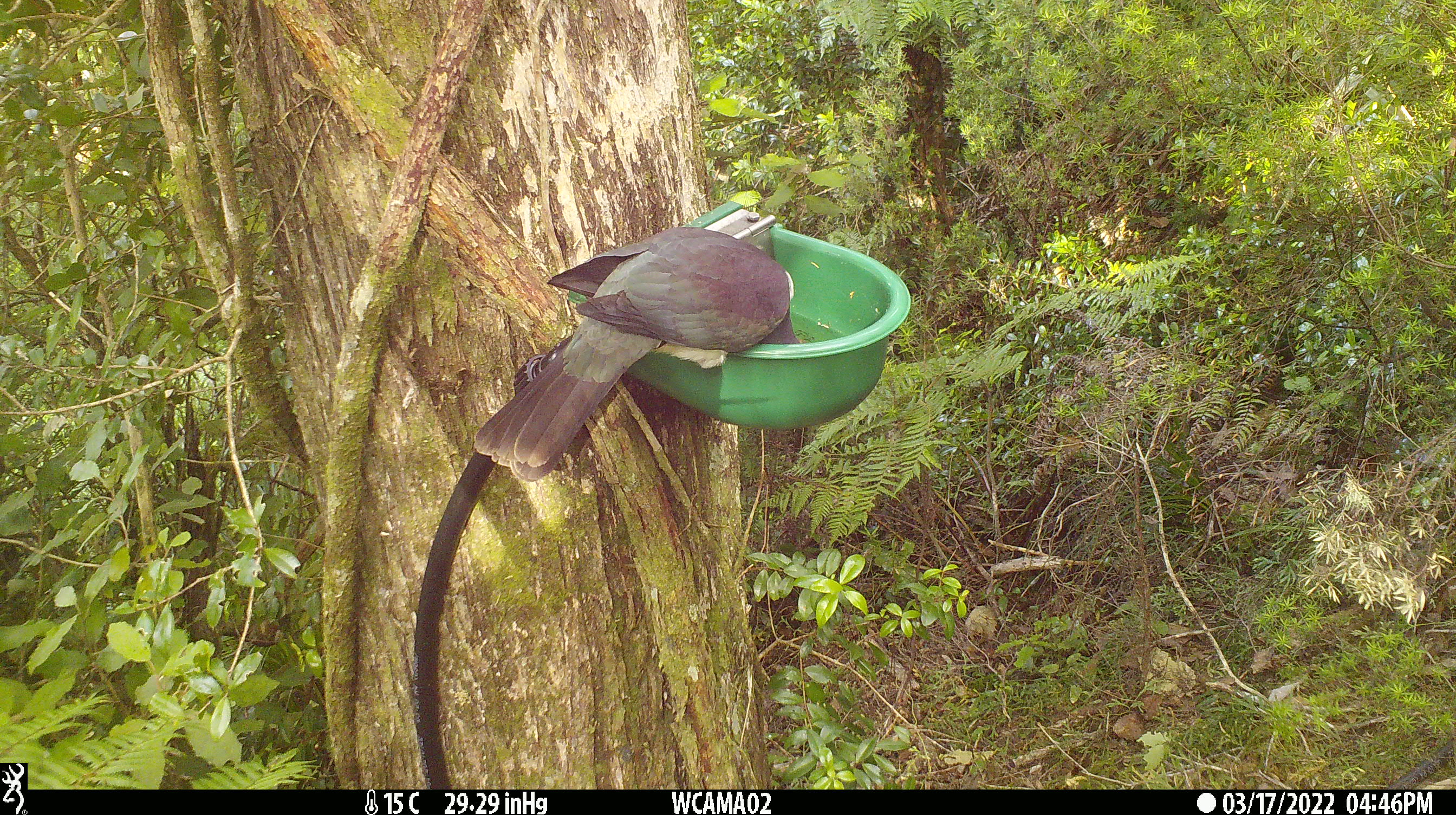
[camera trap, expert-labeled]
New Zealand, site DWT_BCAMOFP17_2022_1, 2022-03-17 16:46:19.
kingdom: Animalia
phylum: Chordata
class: Aves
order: Columbiformes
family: Columbidae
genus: Hemiphaga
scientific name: Hemiphaga novaeseelandiae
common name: new zealand pigeon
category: kereru